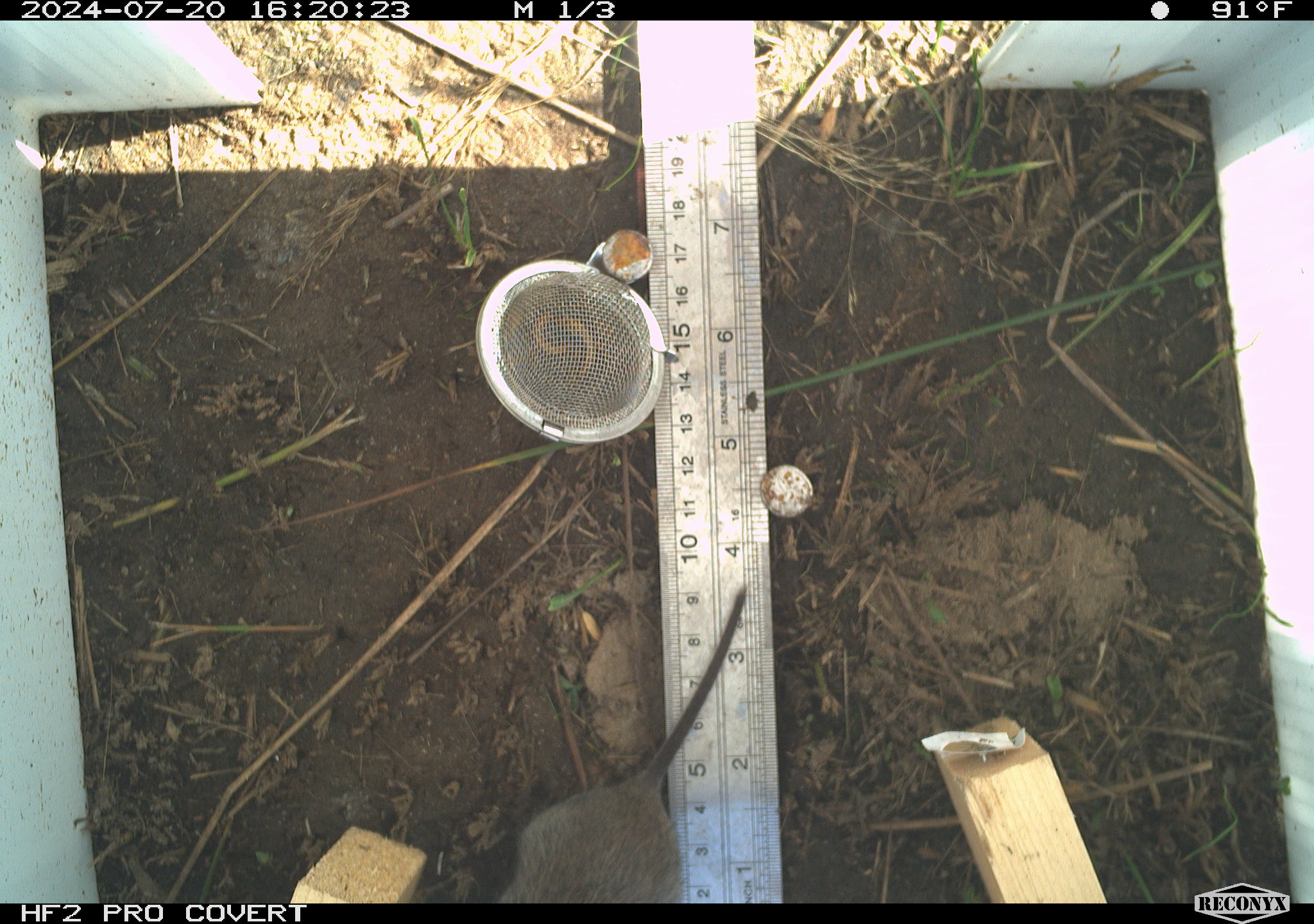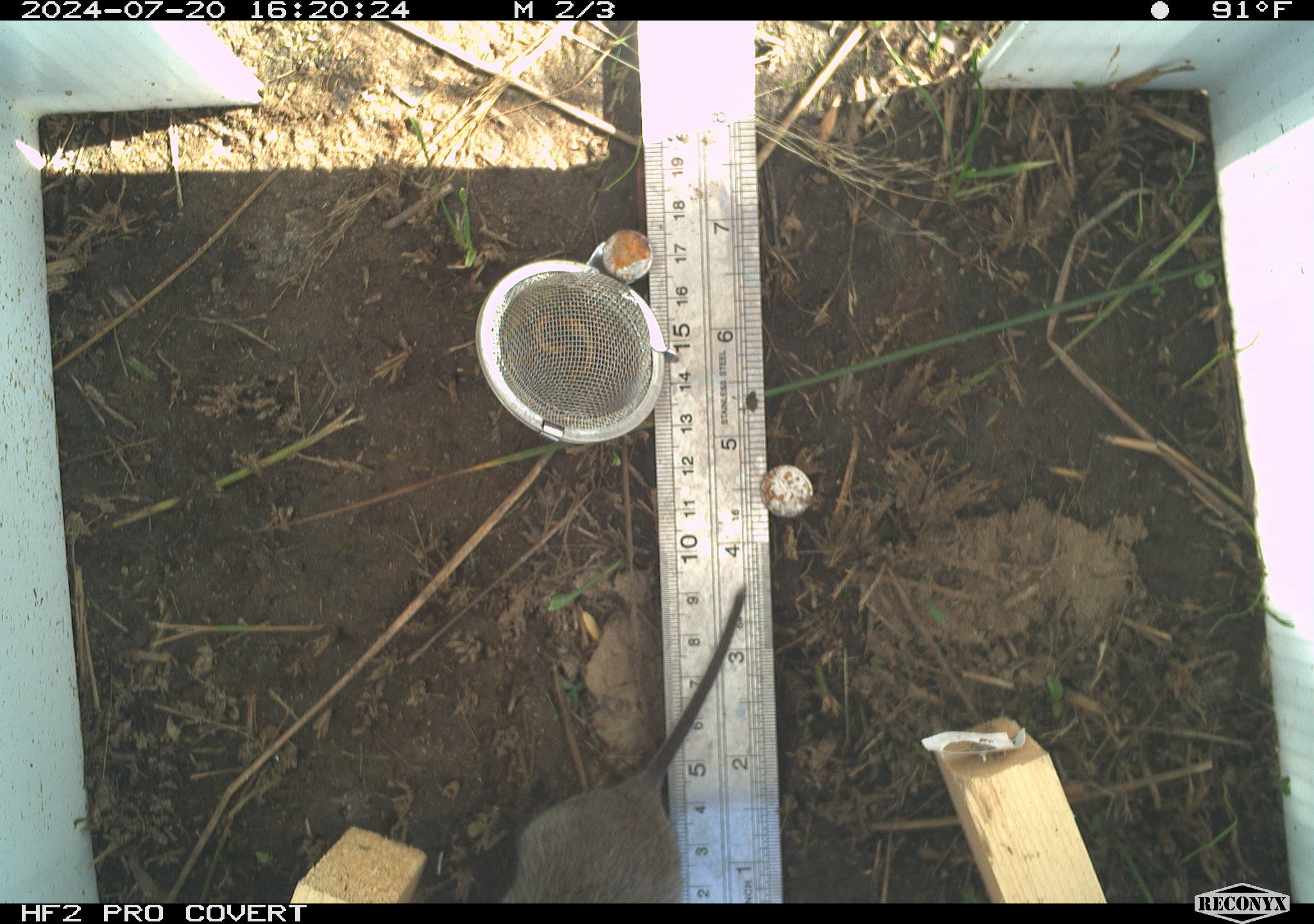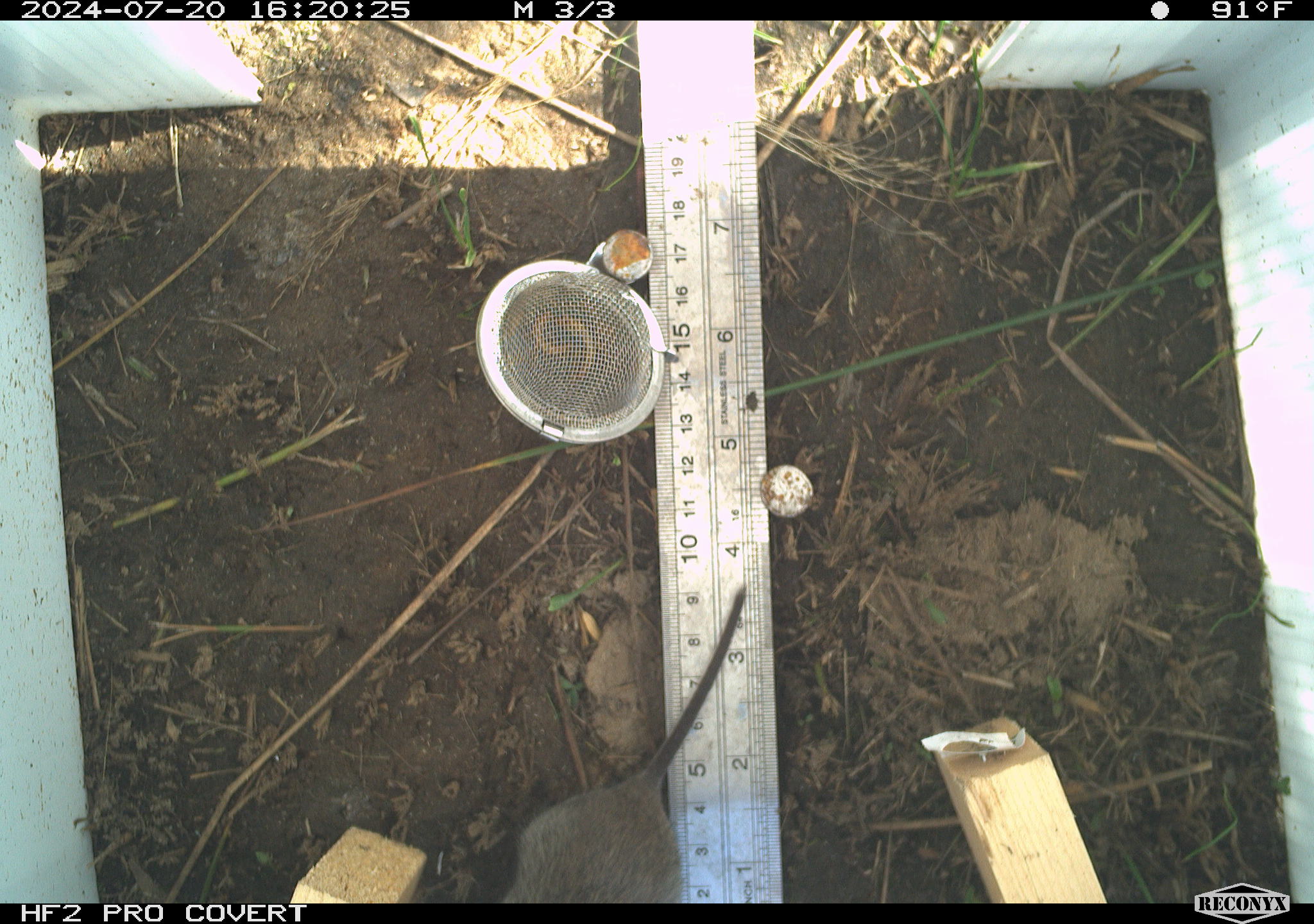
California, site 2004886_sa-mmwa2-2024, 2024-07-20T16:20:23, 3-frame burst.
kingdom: Animalia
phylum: Chordata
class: Mammalia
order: Rodentia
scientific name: Rodentia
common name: mouse species